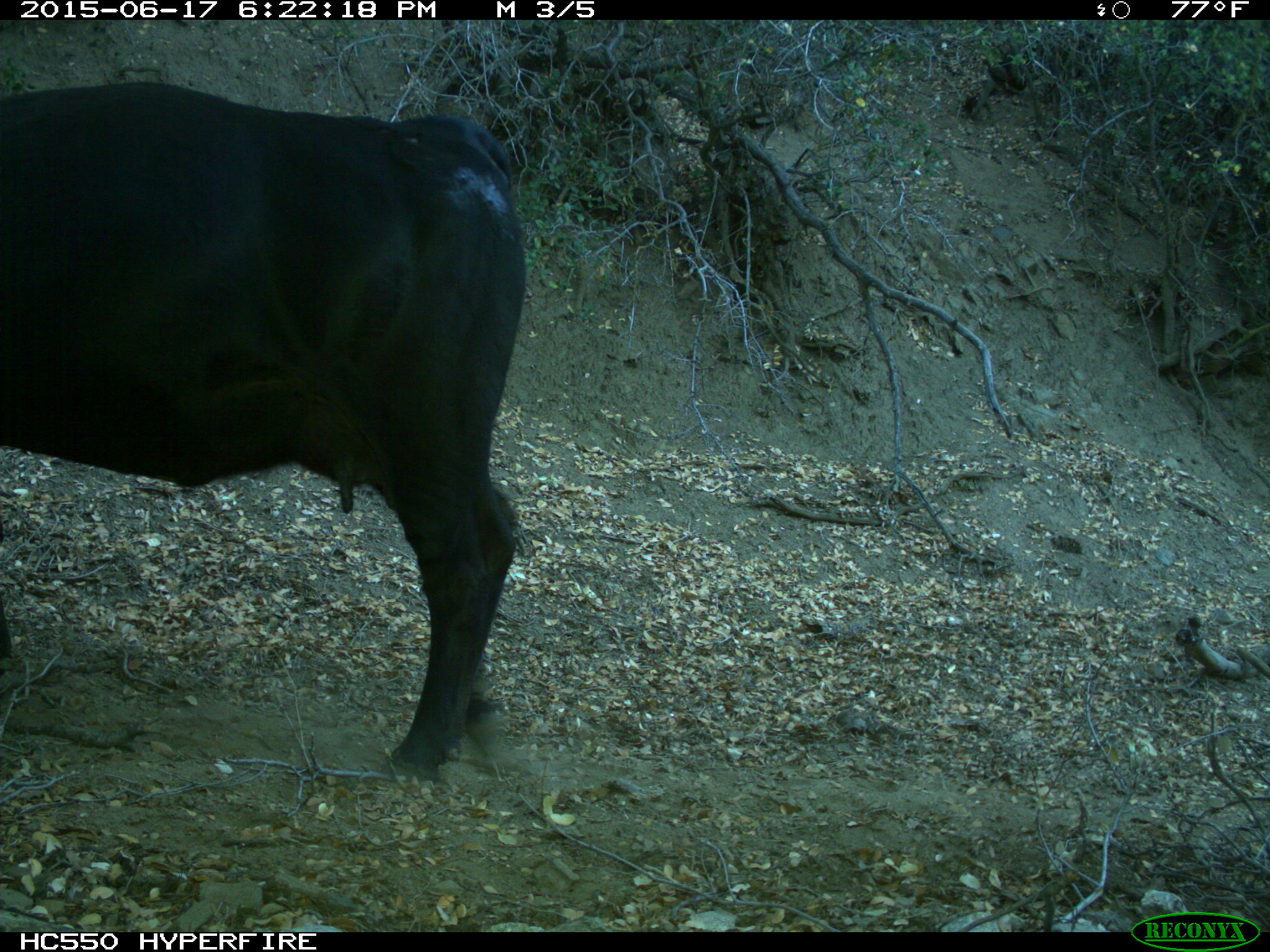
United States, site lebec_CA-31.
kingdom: Animalia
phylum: Chordata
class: Mammalia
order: Artiodactyla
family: Bovidae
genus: Bos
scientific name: Bos taurus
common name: domestic cow